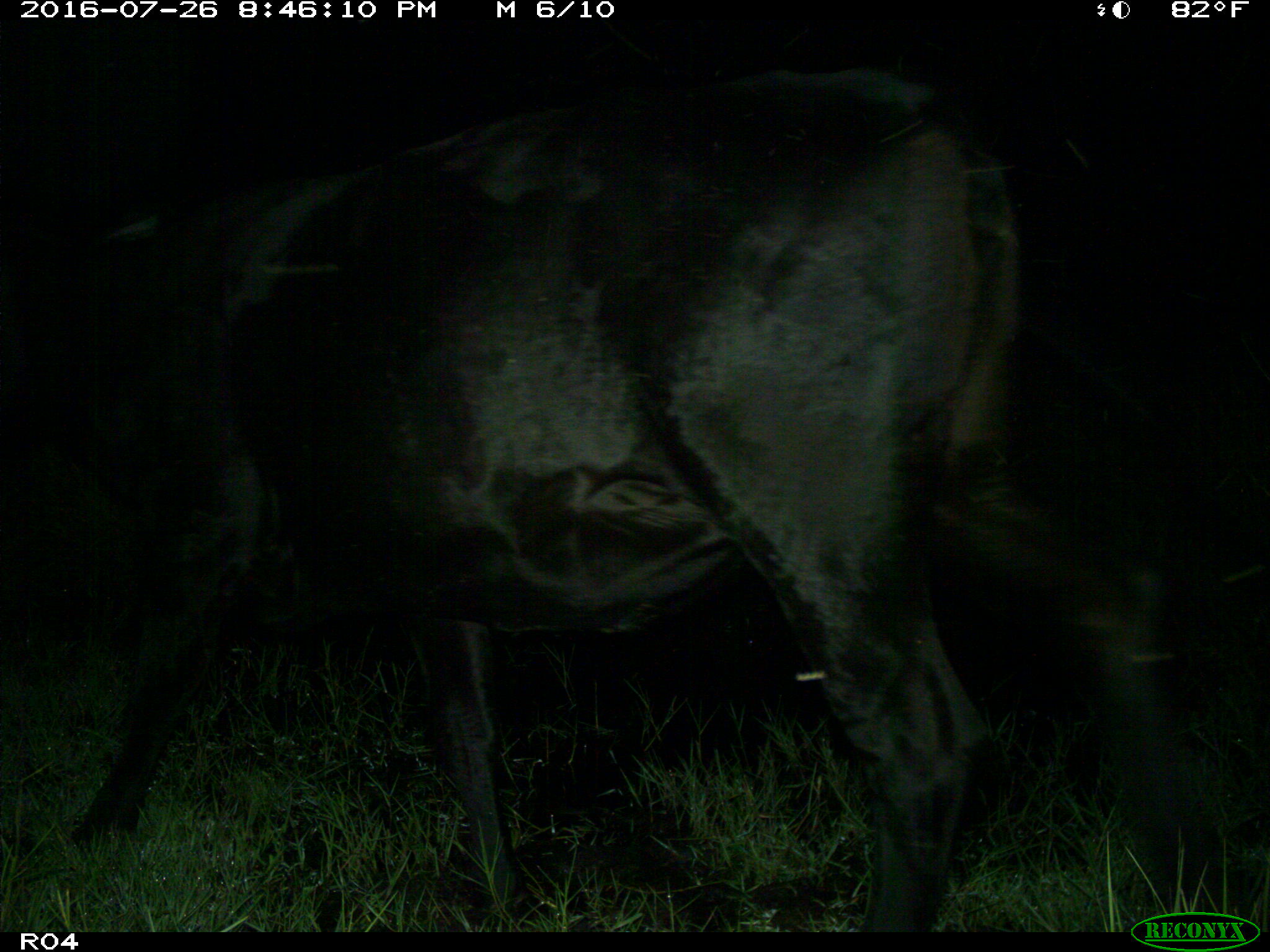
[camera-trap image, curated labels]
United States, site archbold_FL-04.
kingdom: Animalia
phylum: Chordata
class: Mammalia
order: Artiodactyla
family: Bovidae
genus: Bos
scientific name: Bos taurus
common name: domestic cow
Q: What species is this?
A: Bos taurus (domestic cow).